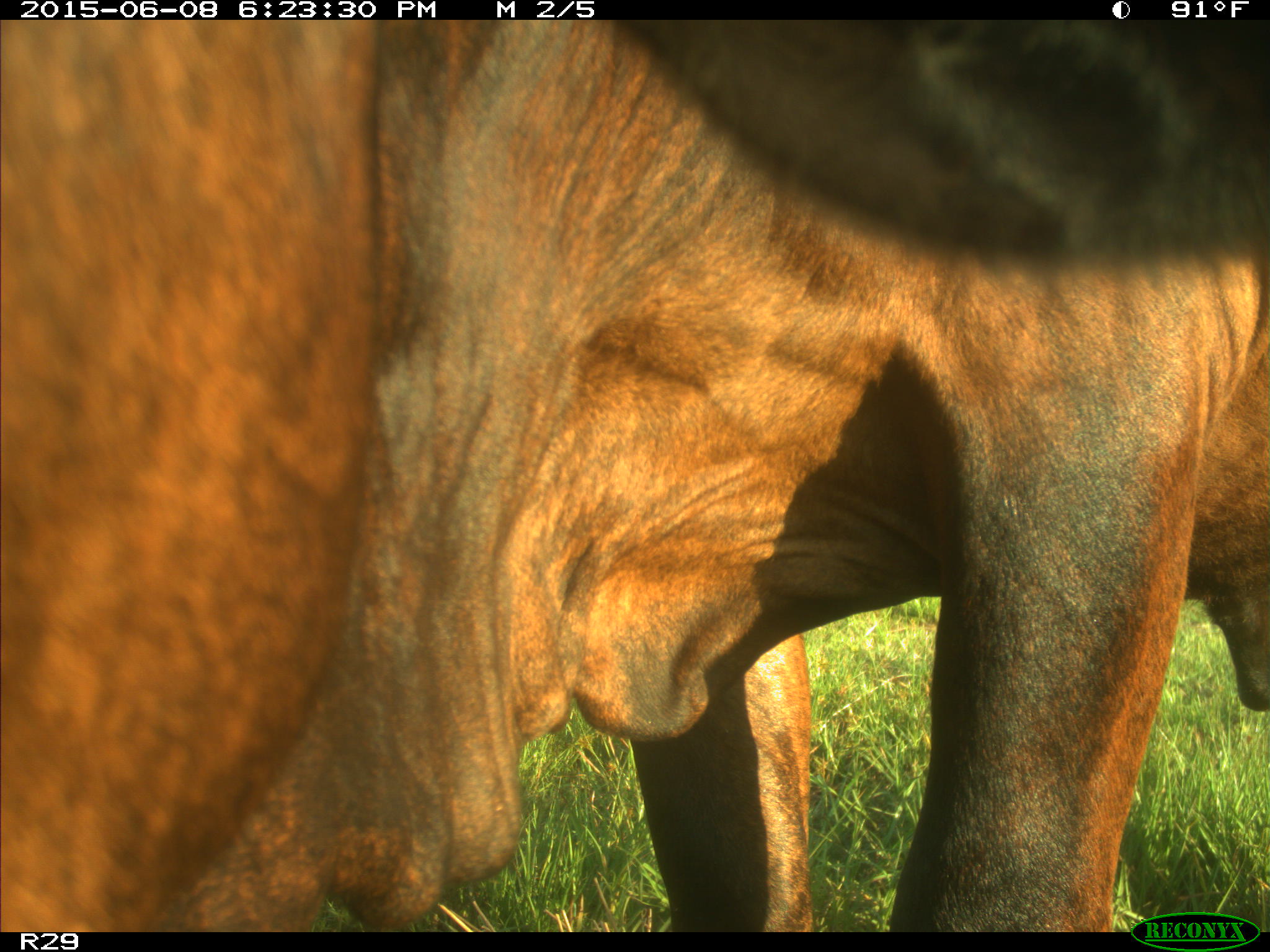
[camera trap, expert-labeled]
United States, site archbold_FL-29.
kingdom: Animalia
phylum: Chordata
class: Mammalia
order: Artiodactyla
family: Bovidae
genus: Bos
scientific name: Bos taurus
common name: domestic cow